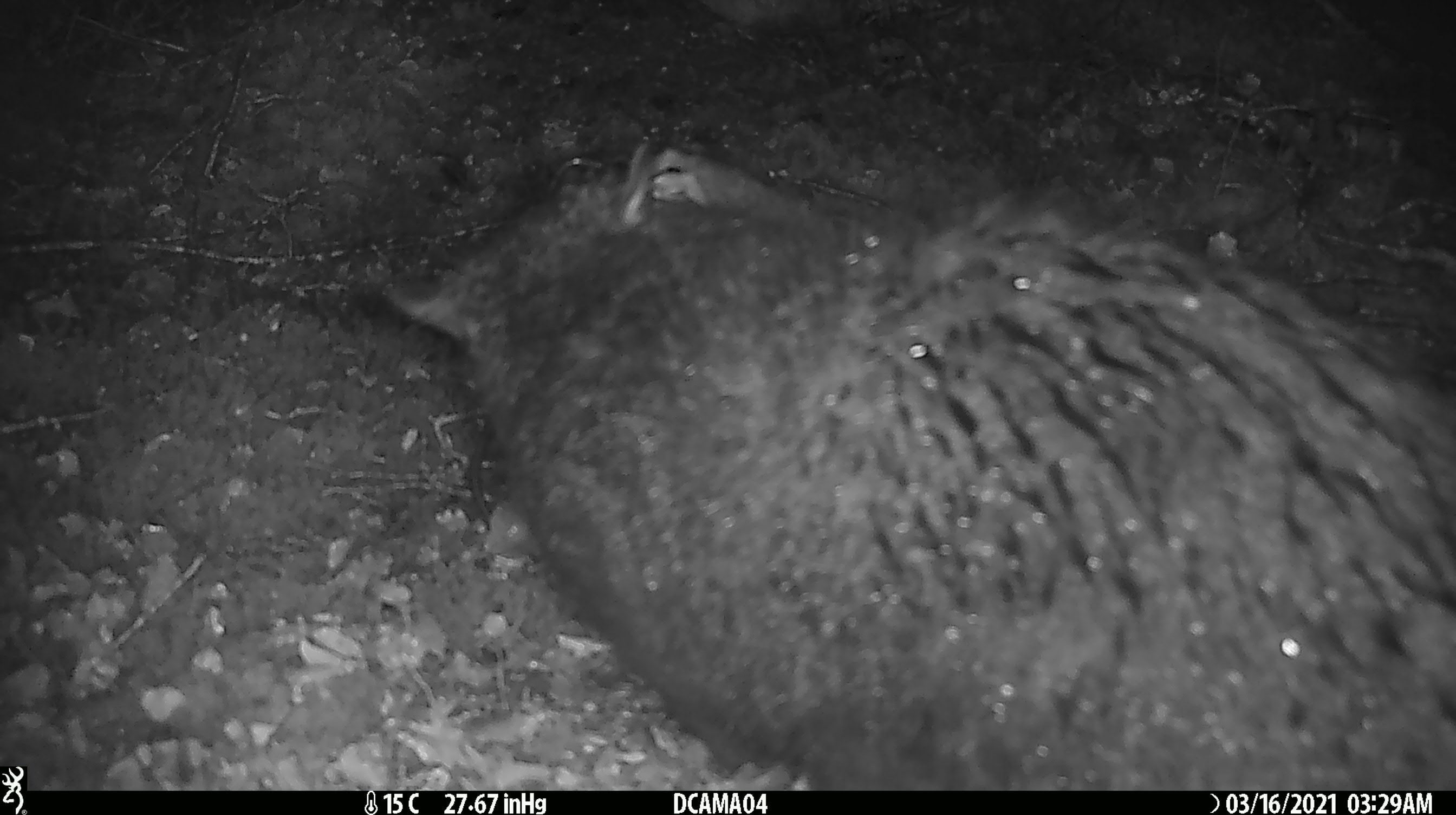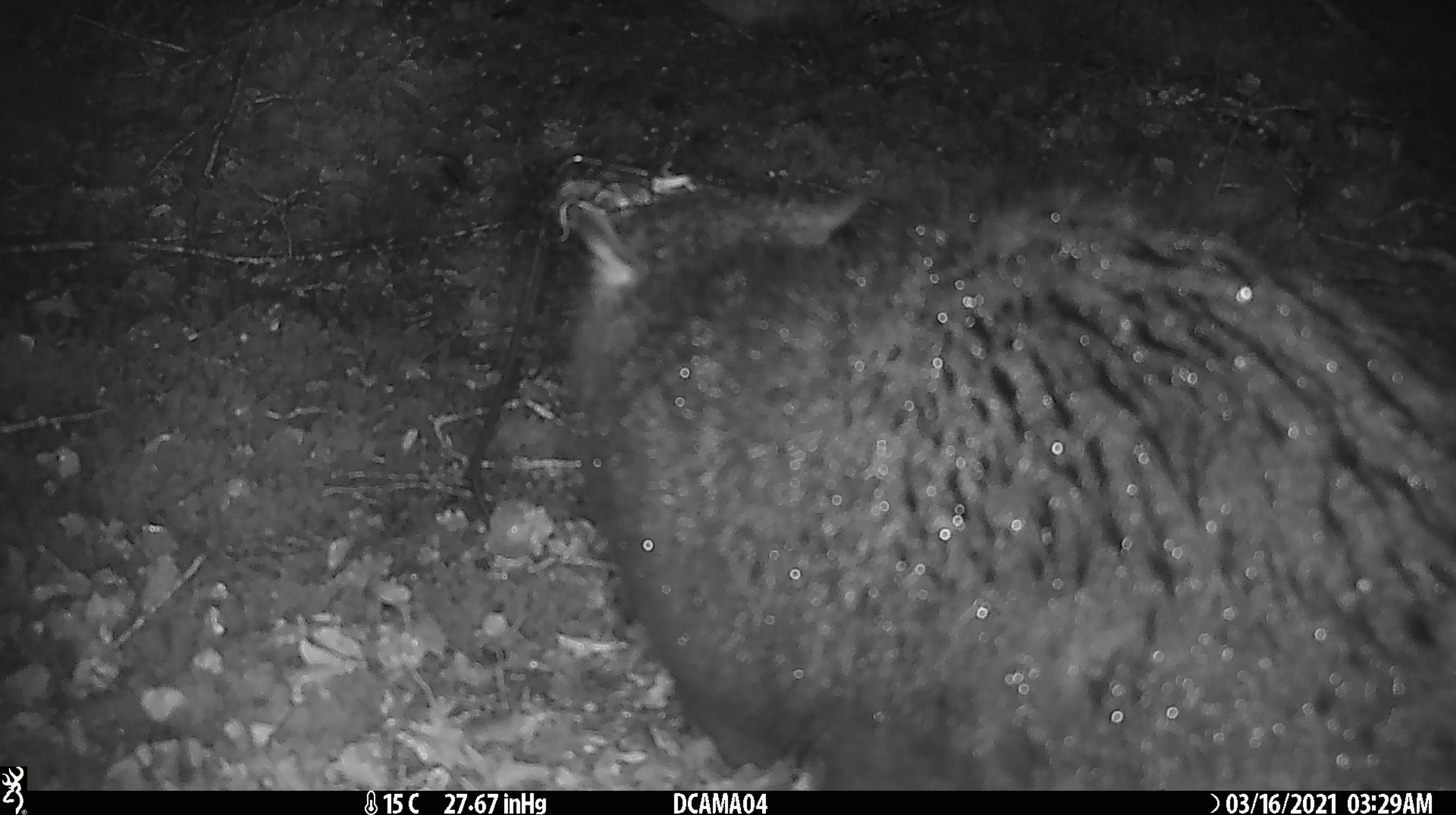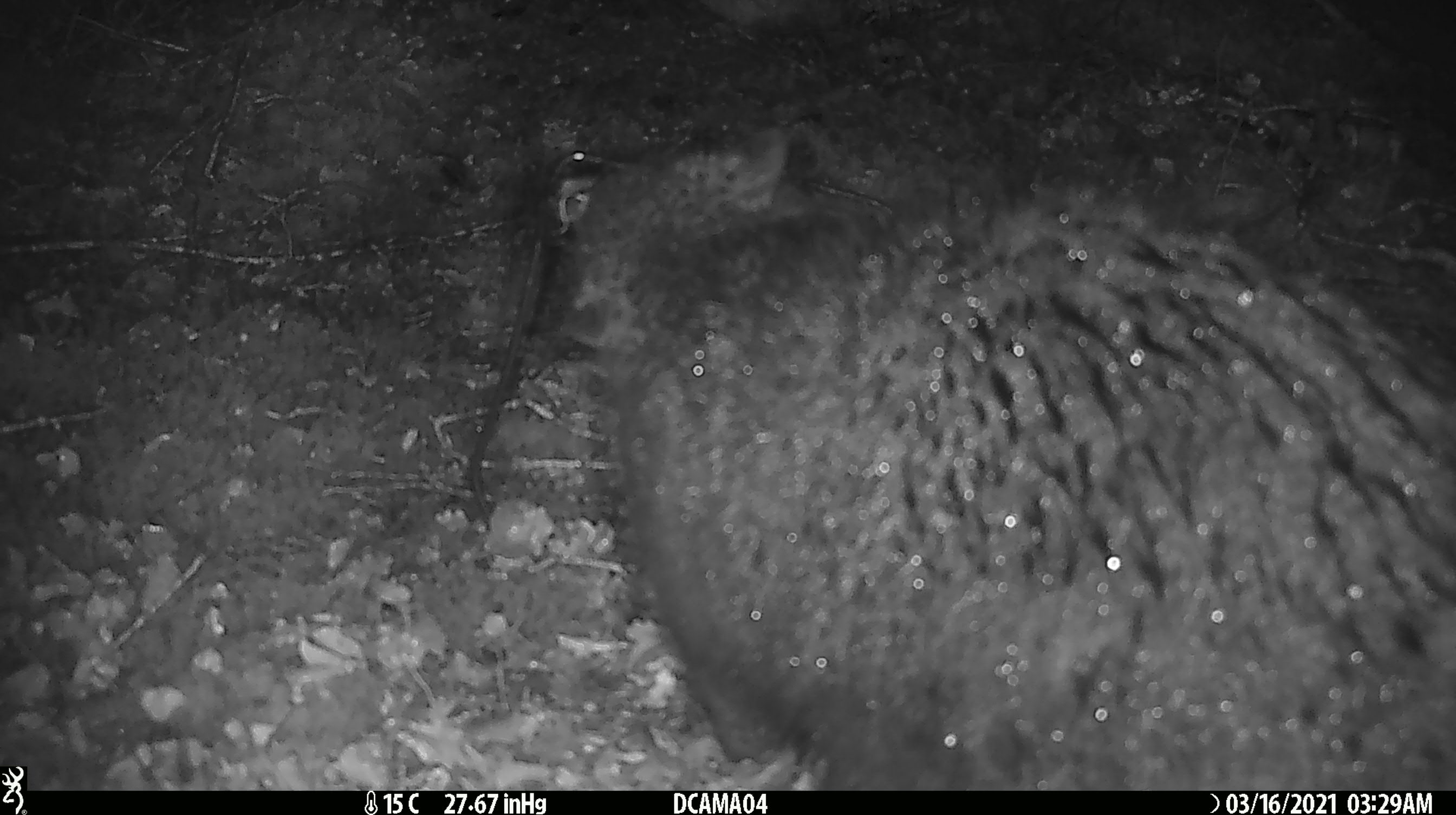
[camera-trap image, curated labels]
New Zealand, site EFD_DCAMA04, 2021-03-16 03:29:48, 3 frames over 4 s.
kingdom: Animalia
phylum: Chordata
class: Mammalia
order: Diprotodontia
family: Phalangeridae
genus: Trichosurus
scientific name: Trichosurus vulpecula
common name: common brushtail possum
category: possum